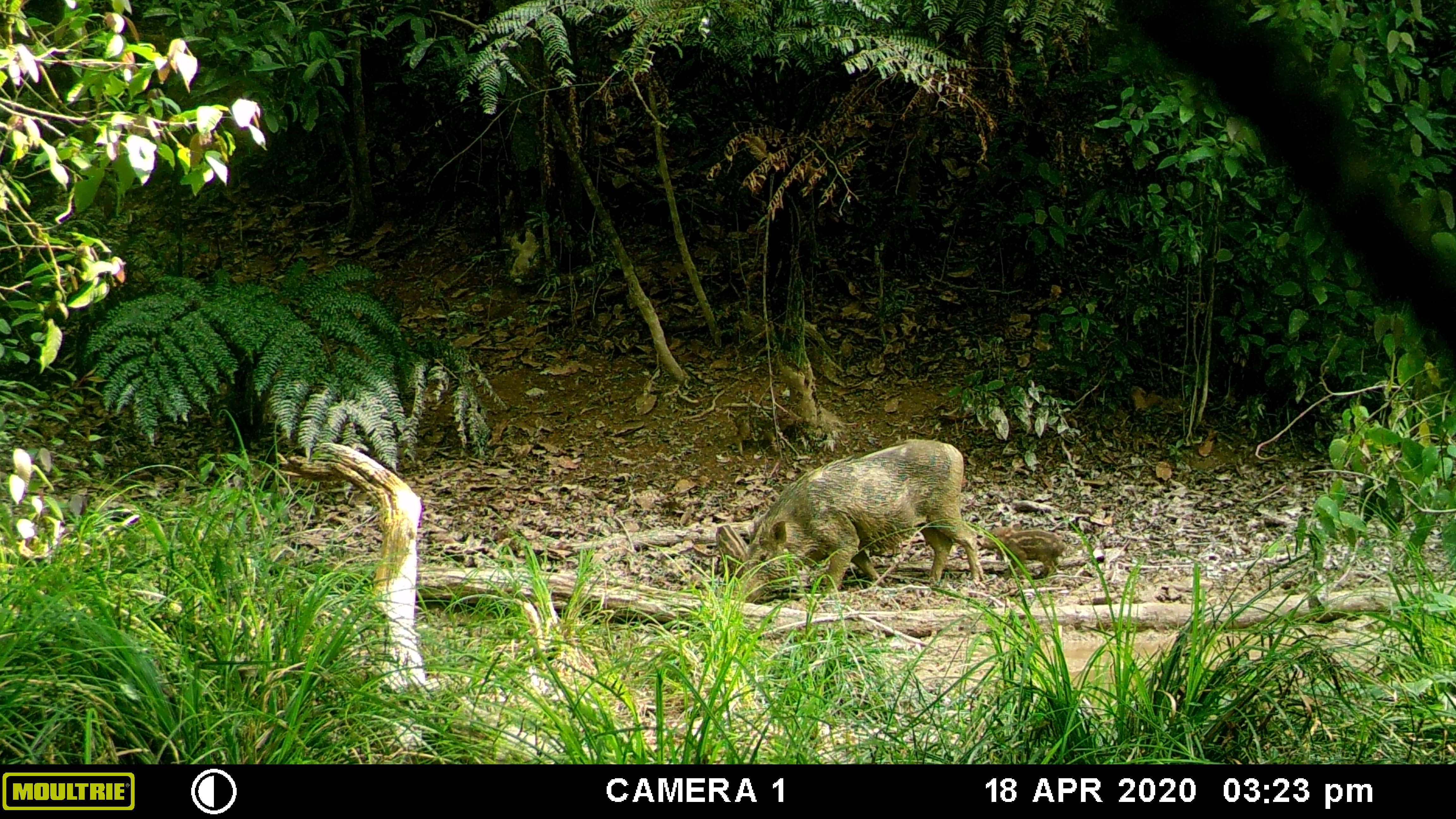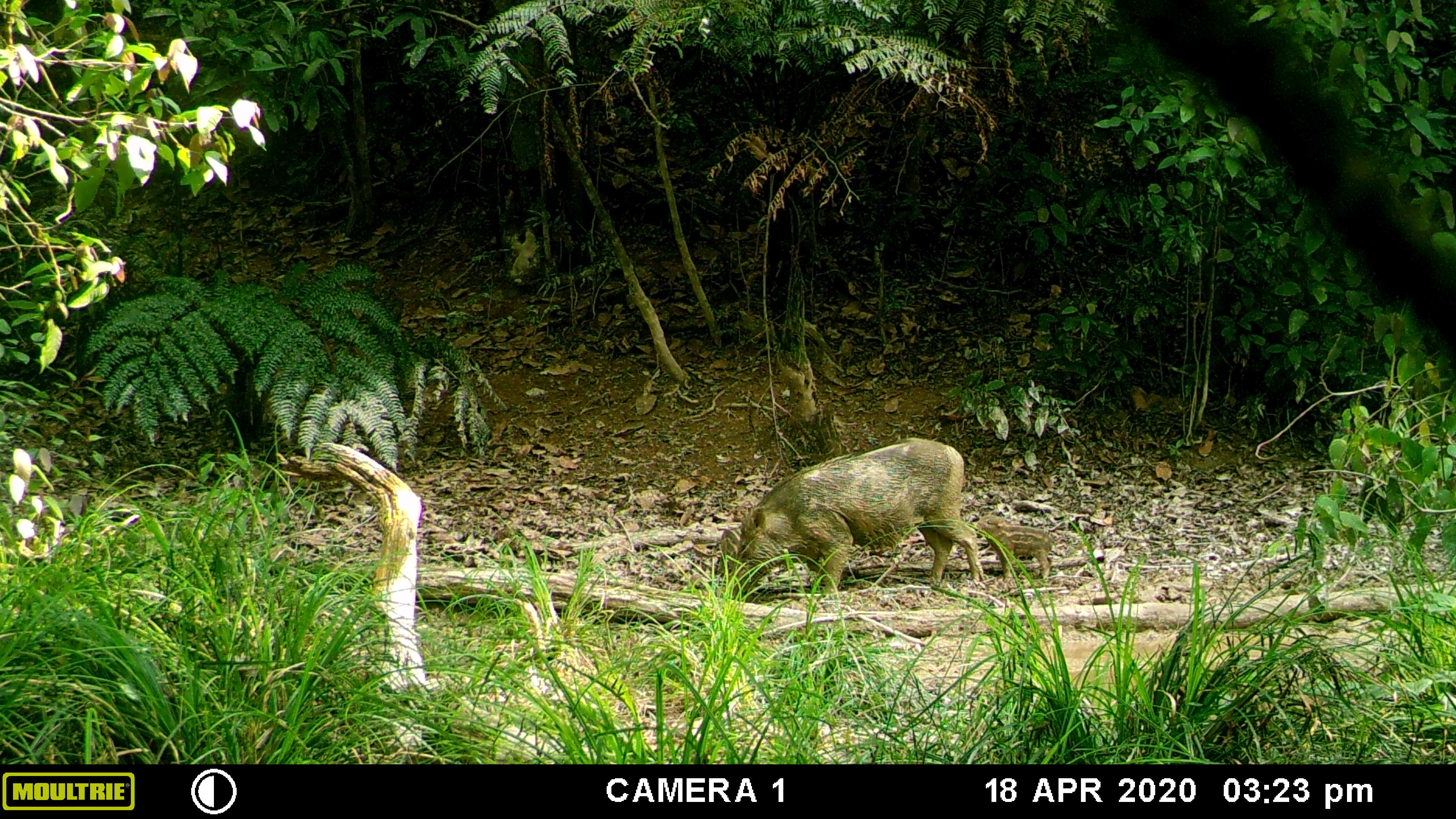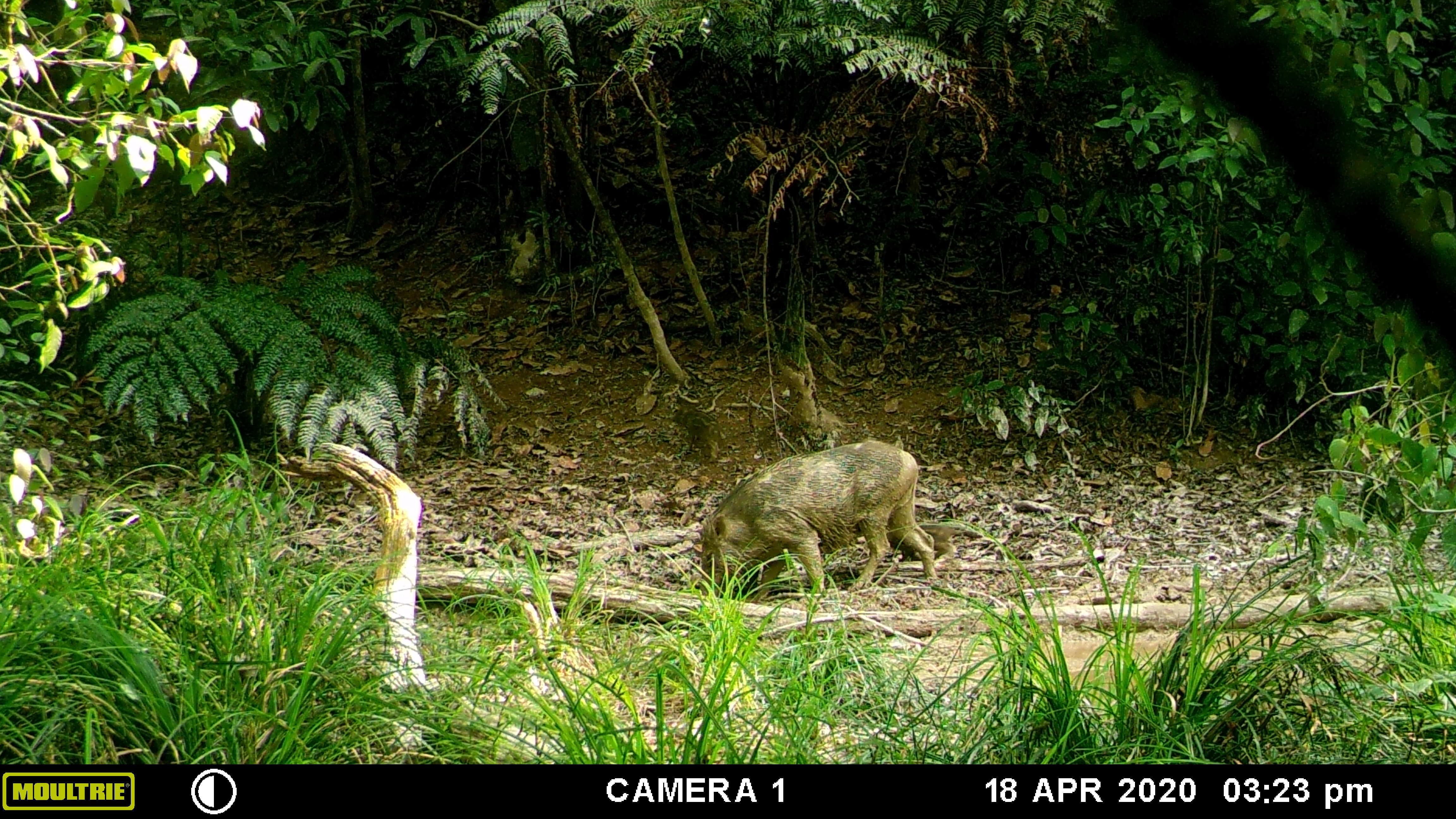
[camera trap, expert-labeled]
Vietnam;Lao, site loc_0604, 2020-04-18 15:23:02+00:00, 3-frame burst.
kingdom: Animalia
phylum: Chordata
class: Mammalia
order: Artiodactyla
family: Suidae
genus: Sus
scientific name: Sus scrofa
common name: eurasian wild pig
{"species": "eurasian wild pig (Sus scrofa)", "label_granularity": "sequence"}